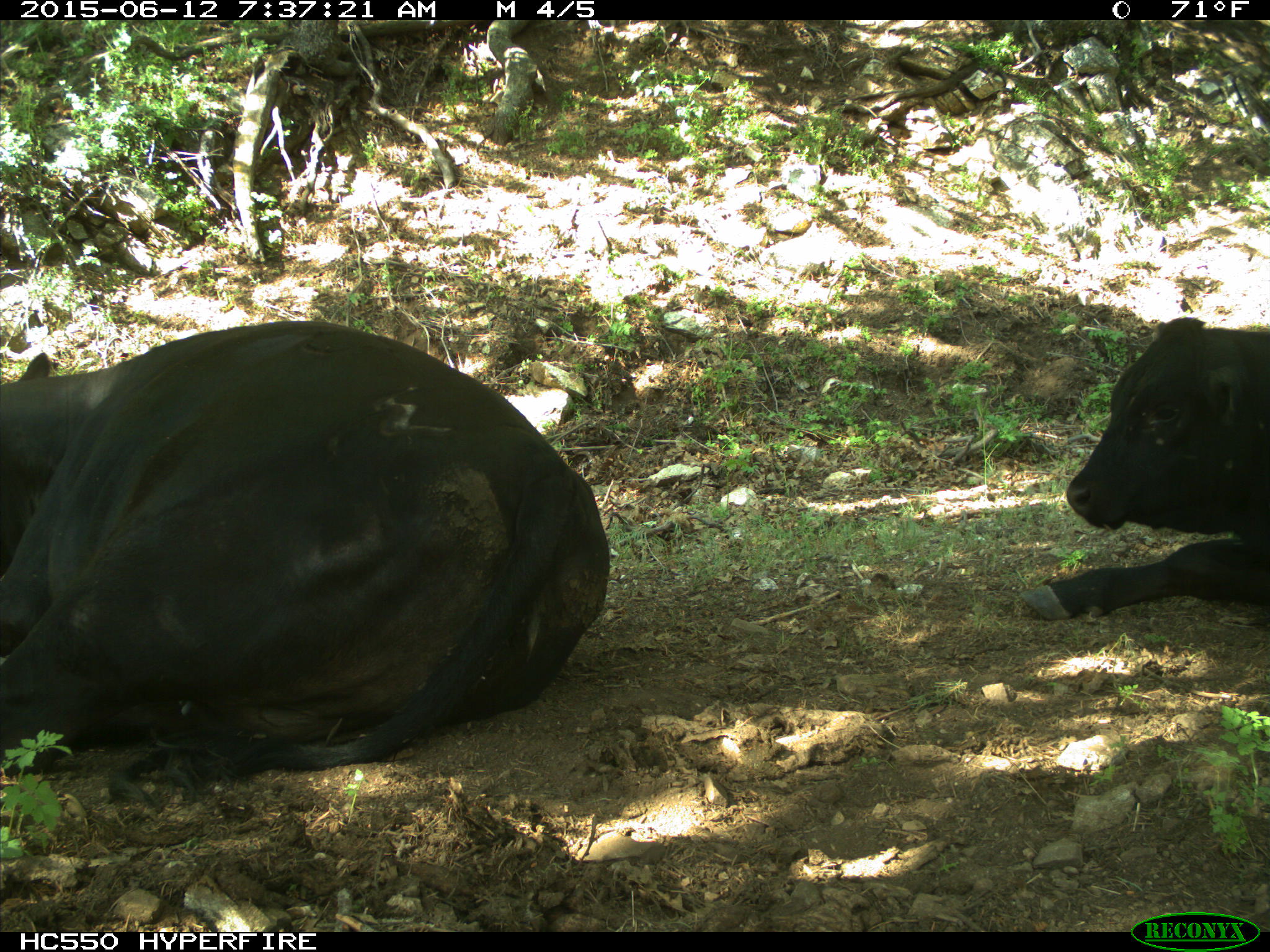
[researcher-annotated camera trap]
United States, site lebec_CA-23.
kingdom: Animalia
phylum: Chordata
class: Mammalia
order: Artiodactyla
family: Bovidae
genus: Bos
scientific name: Bos taurus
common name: domestic cow